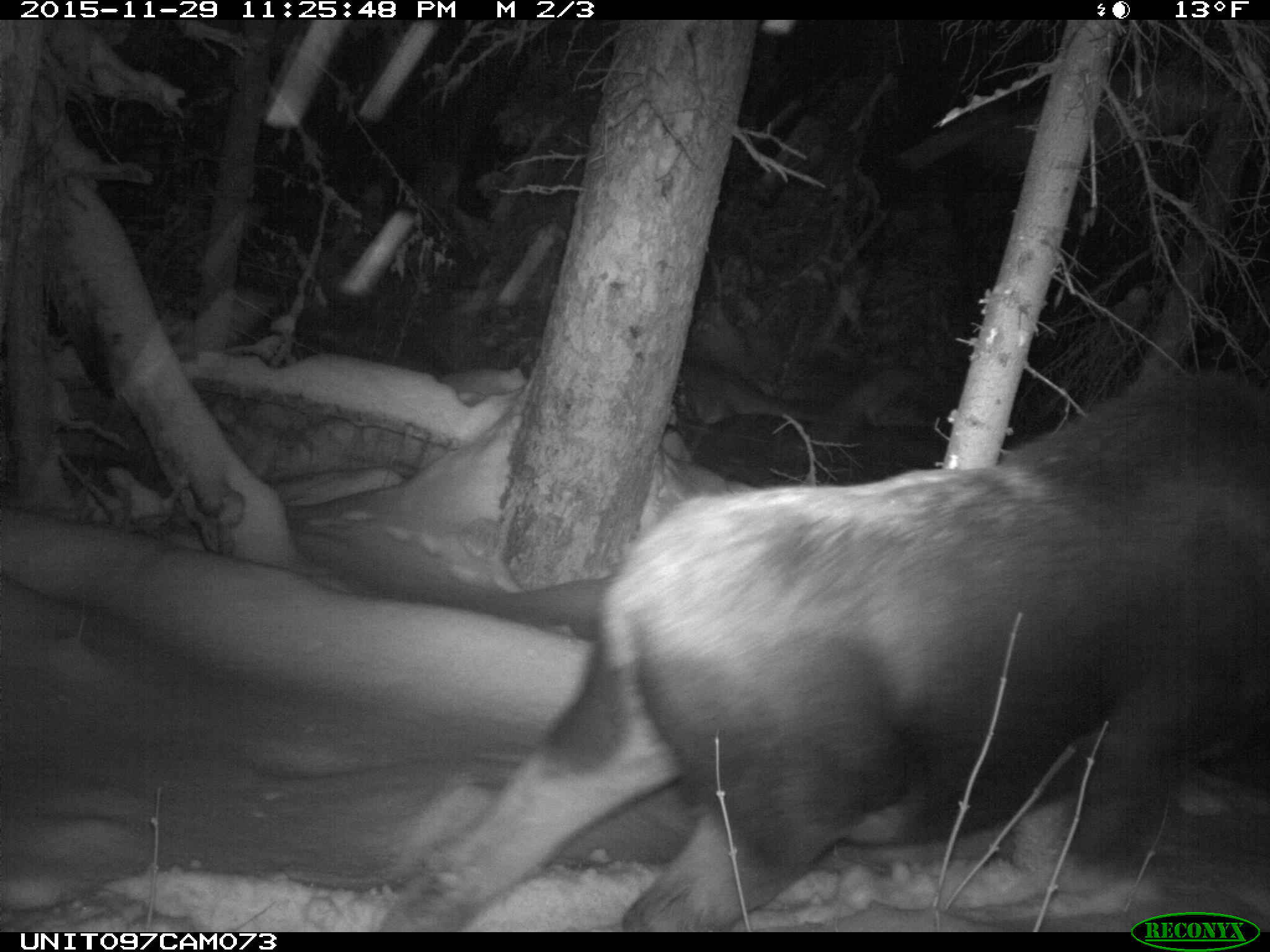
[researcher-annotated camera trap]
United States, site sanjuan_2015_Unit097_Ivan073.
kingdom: Animalia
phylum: Chordata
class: Mammalia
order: Artiodactyla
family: Cervidae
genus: Alces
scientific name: Alces alces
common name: moose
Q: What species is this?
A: Alces alces (moose).